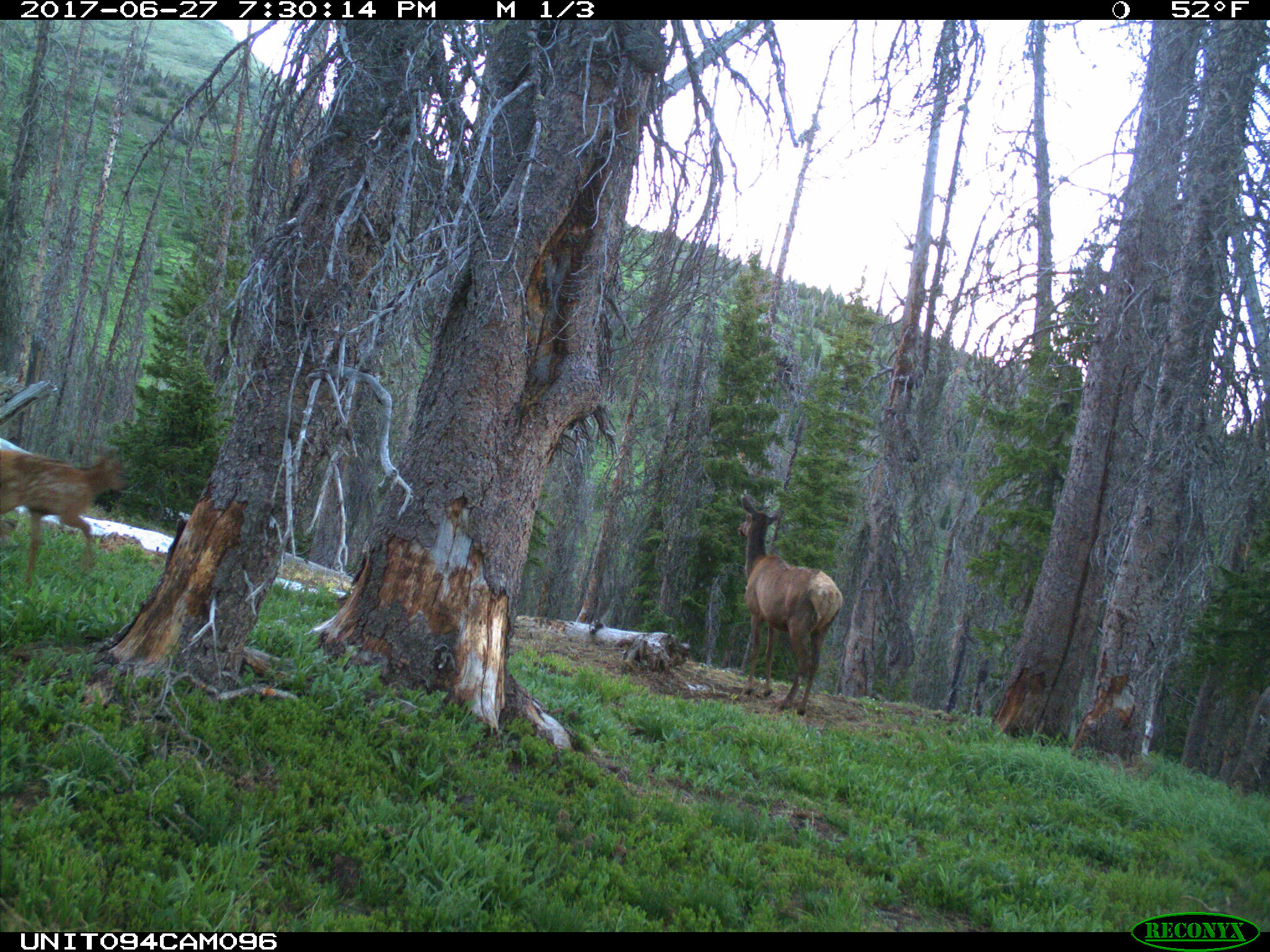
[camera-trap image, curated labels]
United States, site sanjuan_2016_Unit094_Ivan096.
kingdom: Animalia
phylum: Chordata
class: Mammalia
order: Artiodactyla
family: Cervidae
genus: Cervus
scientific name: Cervus elaphus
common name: red deer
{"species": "Cervus elaphus (red deer)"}